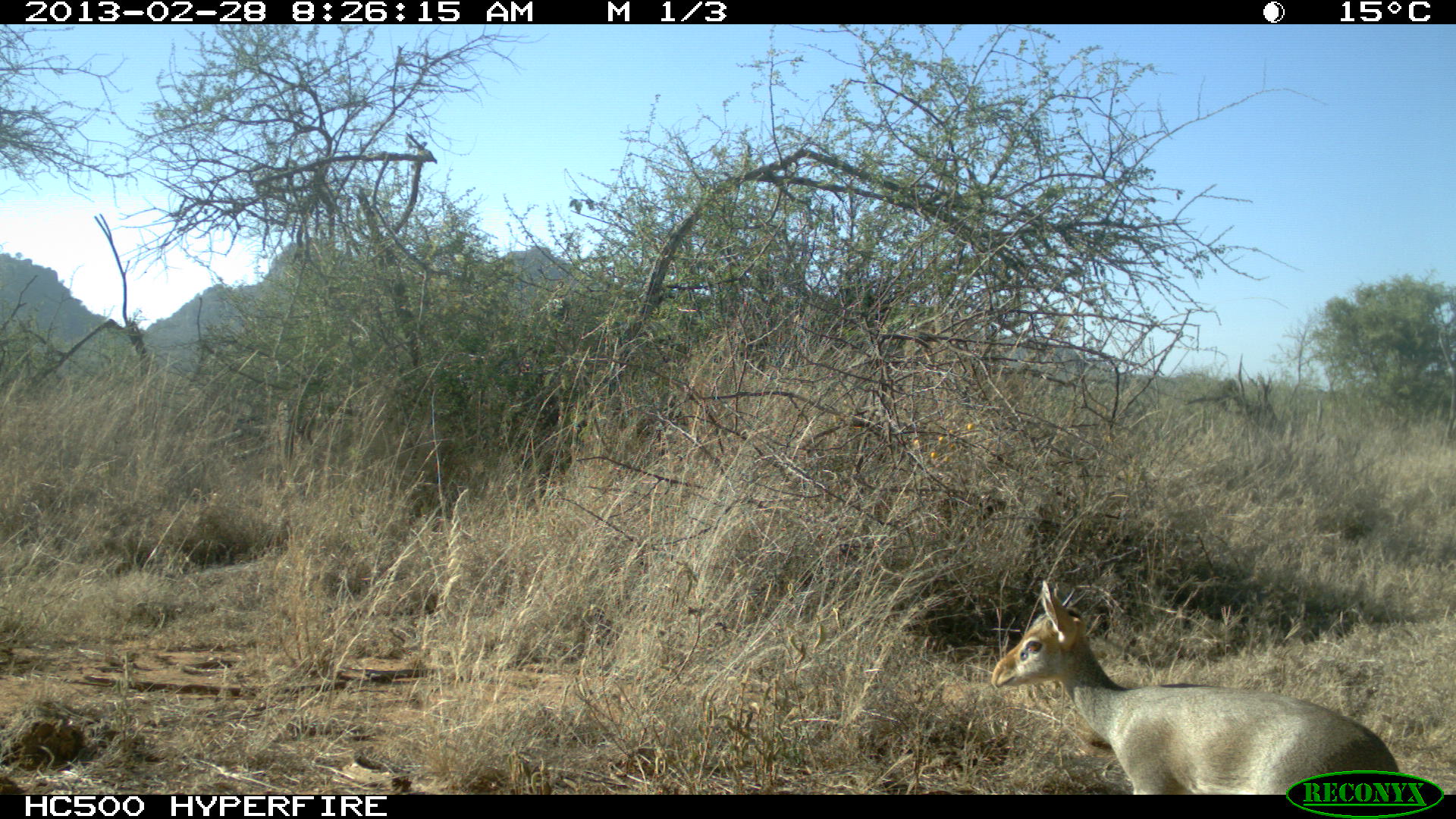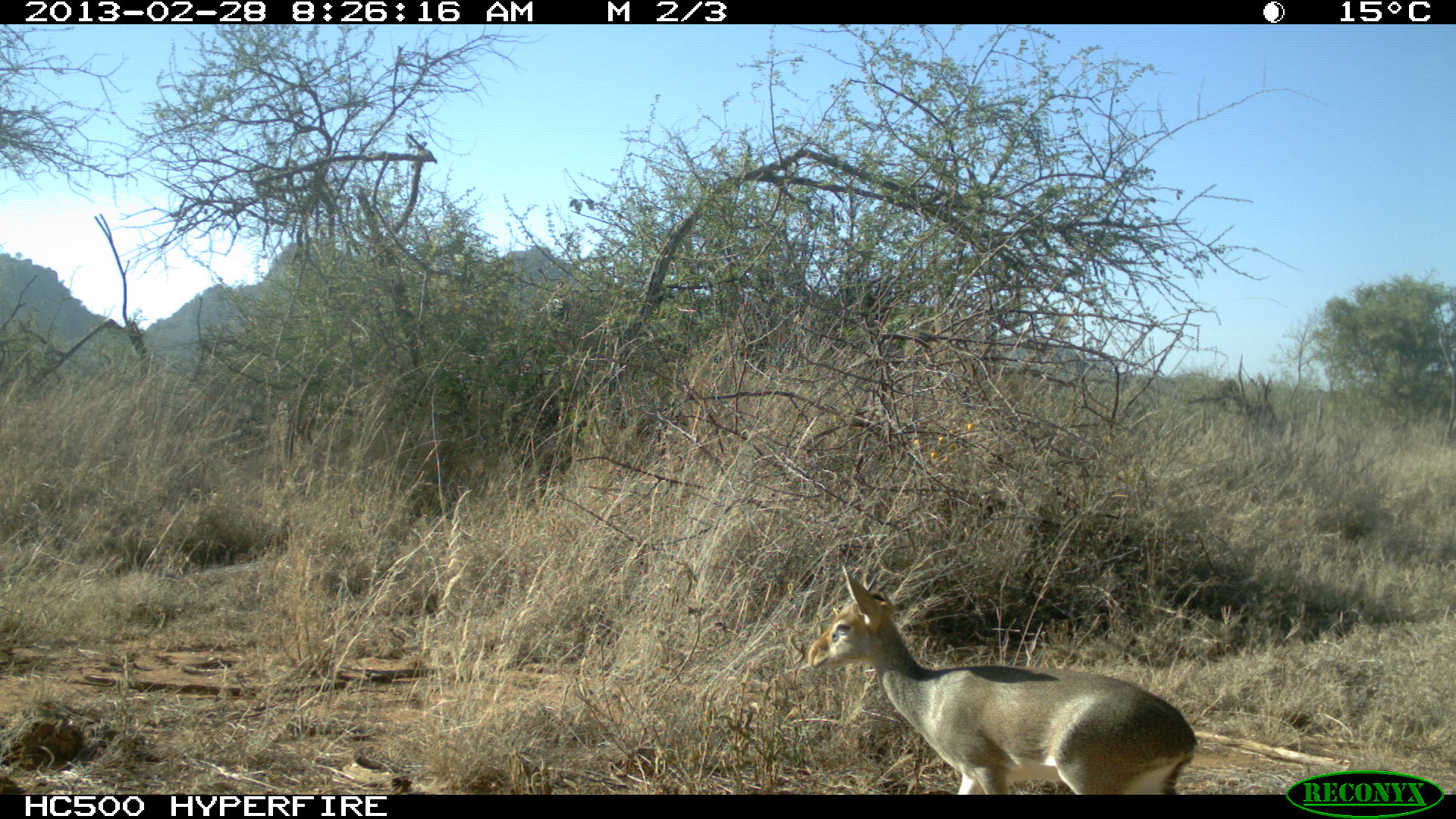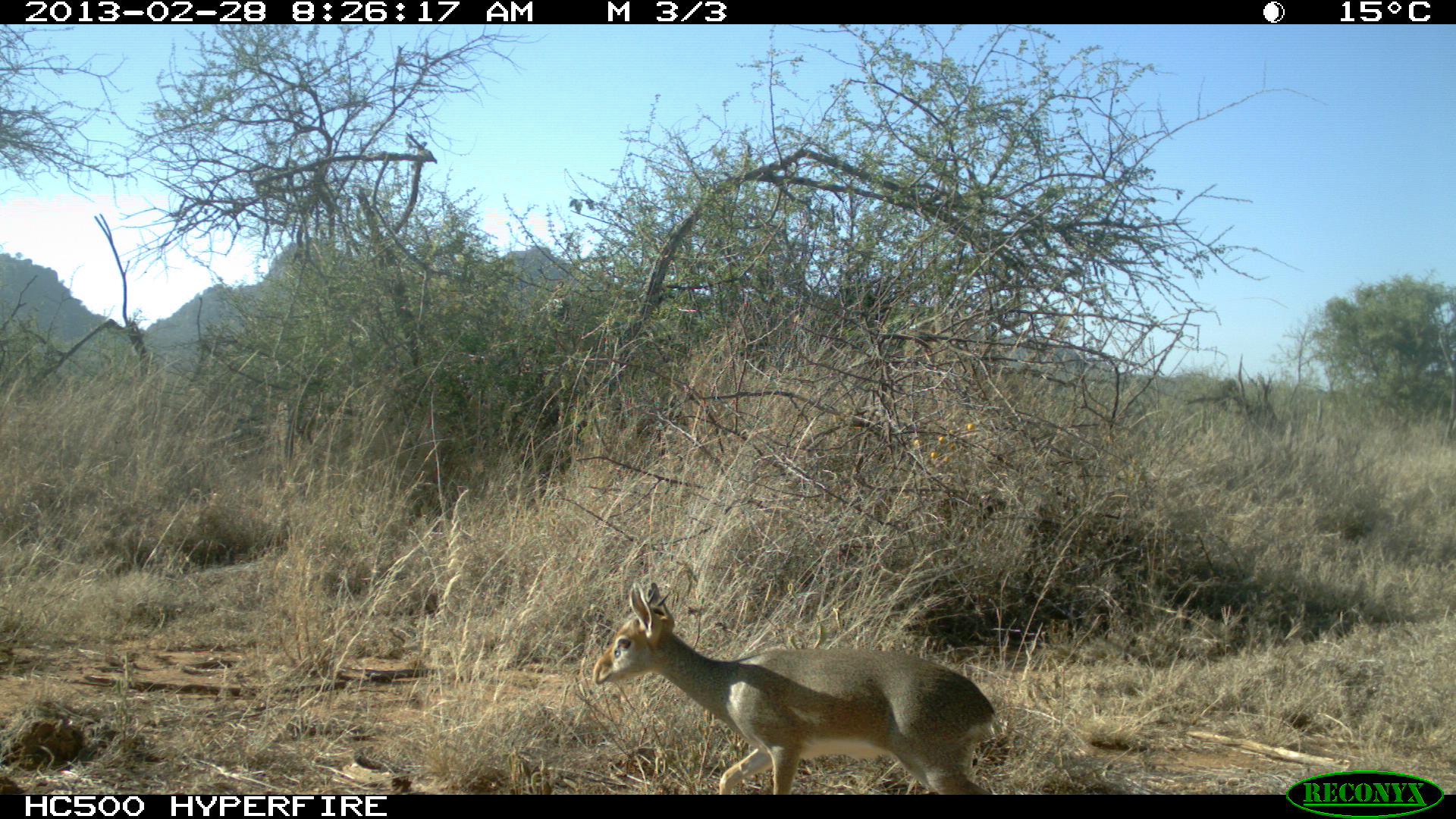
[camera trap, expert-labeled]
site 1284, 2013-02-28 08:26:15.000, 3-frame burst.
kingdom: Animalia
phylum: Chordata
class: Mammalia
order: Artiodactyla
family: Bovidae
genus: Madoqua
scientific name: Madoqua guentheri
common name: günther's dik-dik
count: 1